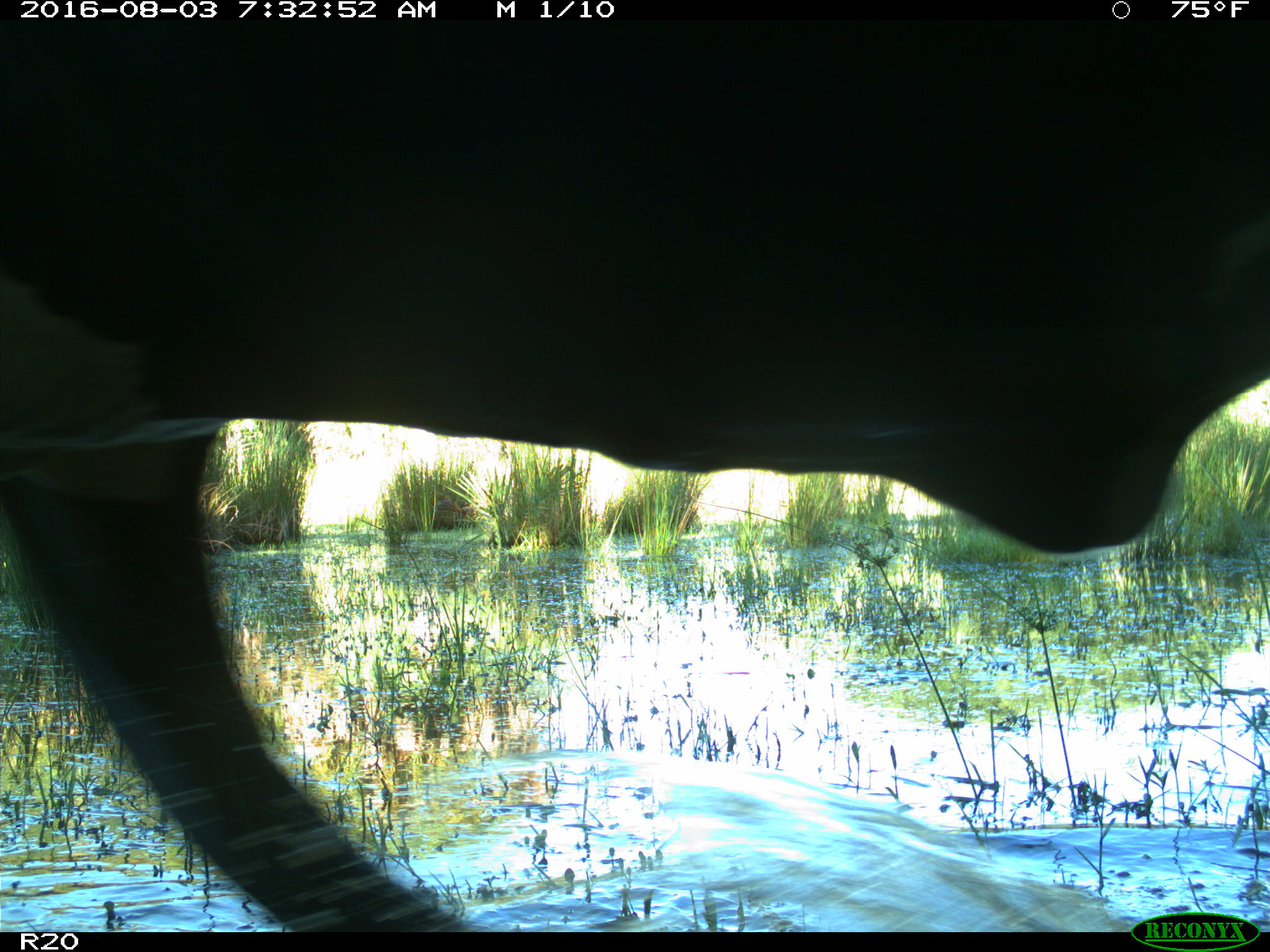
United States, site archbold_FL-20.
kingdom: Animalia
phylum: Chordata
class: Mammalia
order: Artiodactyla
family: Bovidae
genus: Bos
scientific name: Bos taurus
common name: domestic cow